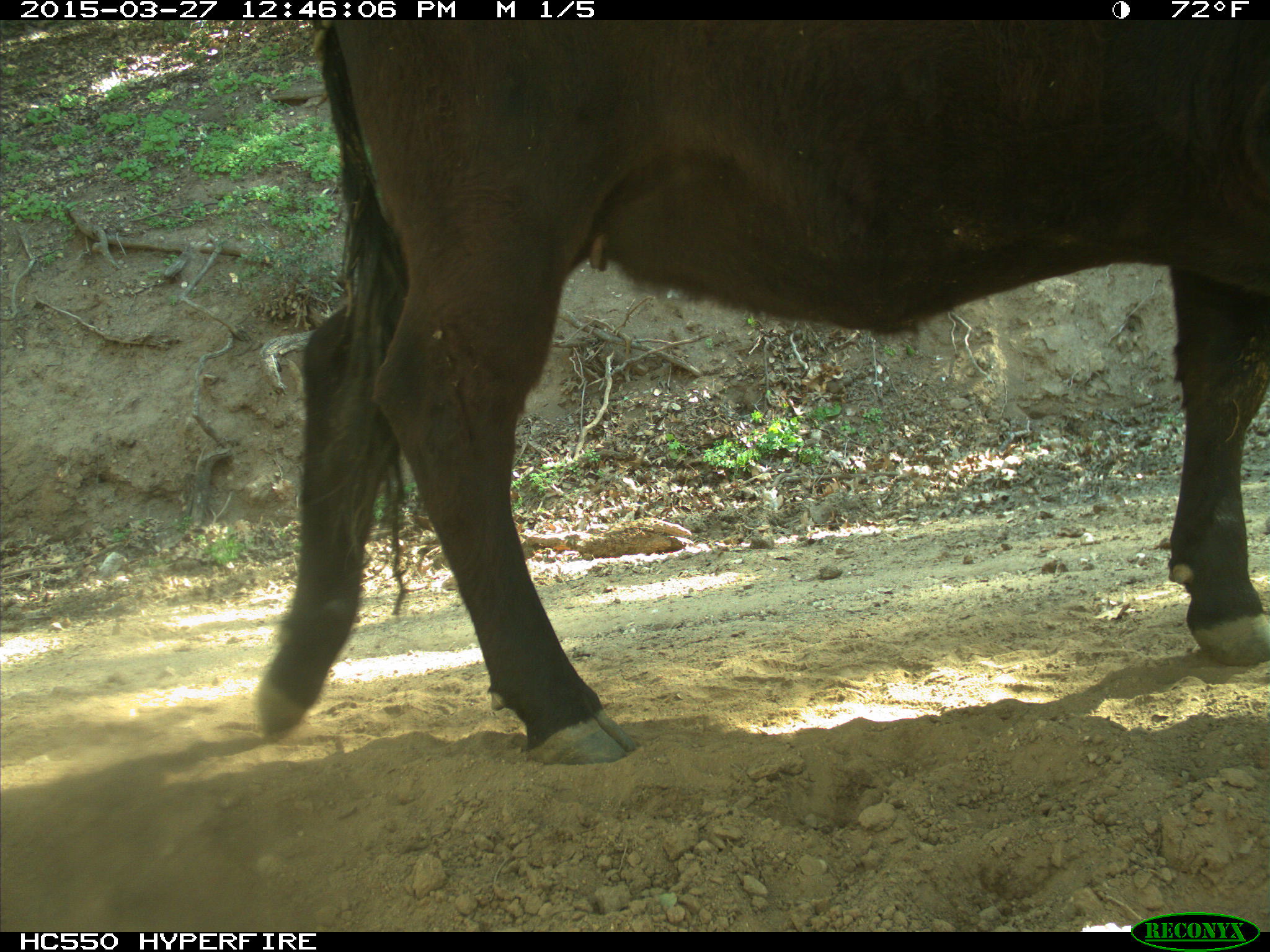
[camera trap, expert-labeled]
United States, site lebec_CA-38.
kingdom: Animalia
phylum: Chordata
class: Mammalia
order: Artiodactyla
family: Bovidae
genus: Bos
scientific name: Bos taurus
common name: domestic cow